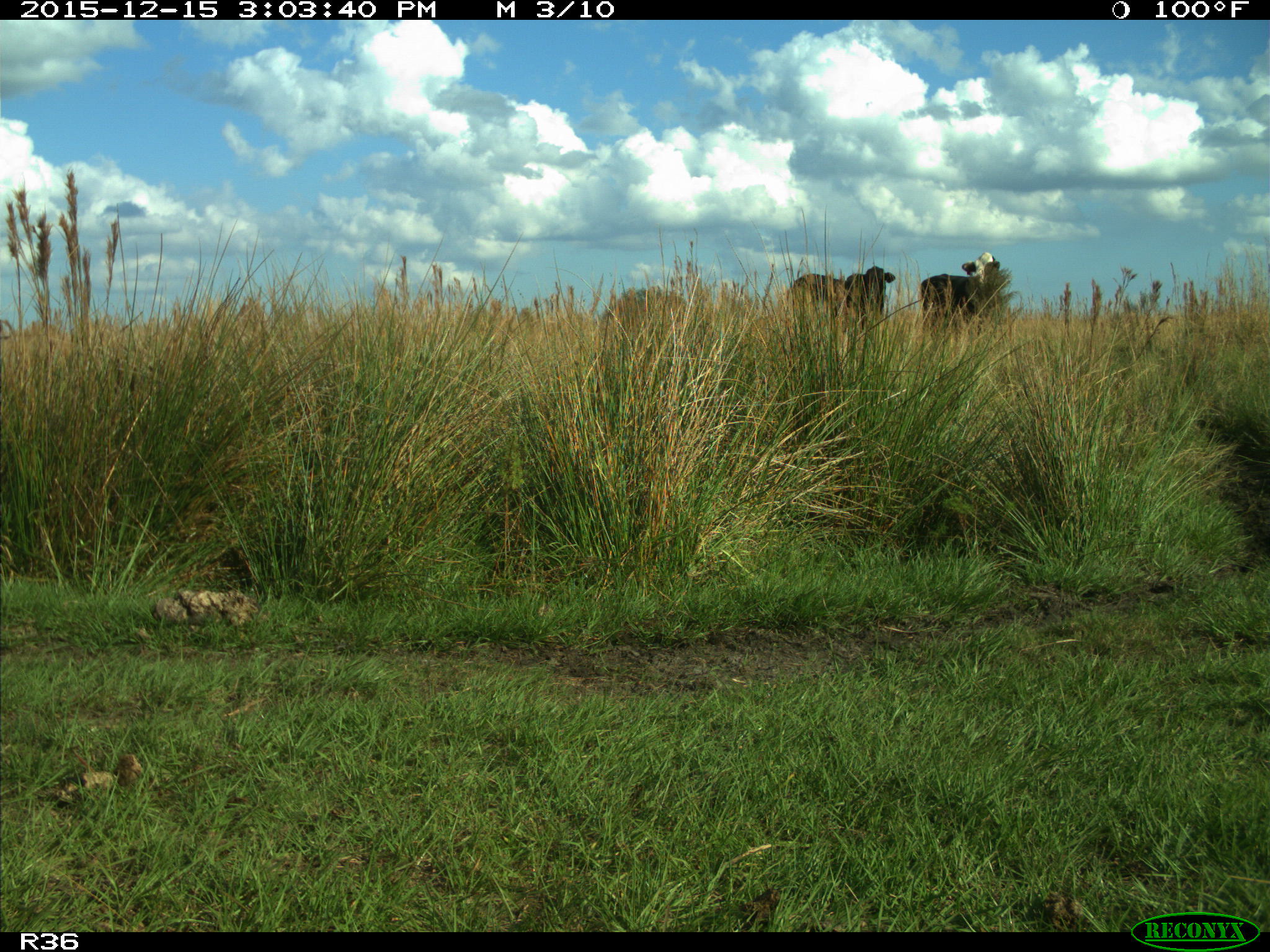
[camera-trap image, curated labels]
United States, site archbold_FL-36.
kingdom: Animalia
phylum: Chordata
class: Mammalia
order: Artiodactyla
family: Bovidae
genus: Bos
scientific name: Bos taurus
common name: domestic cow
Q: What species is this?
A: Bos taurus (domestic cow).